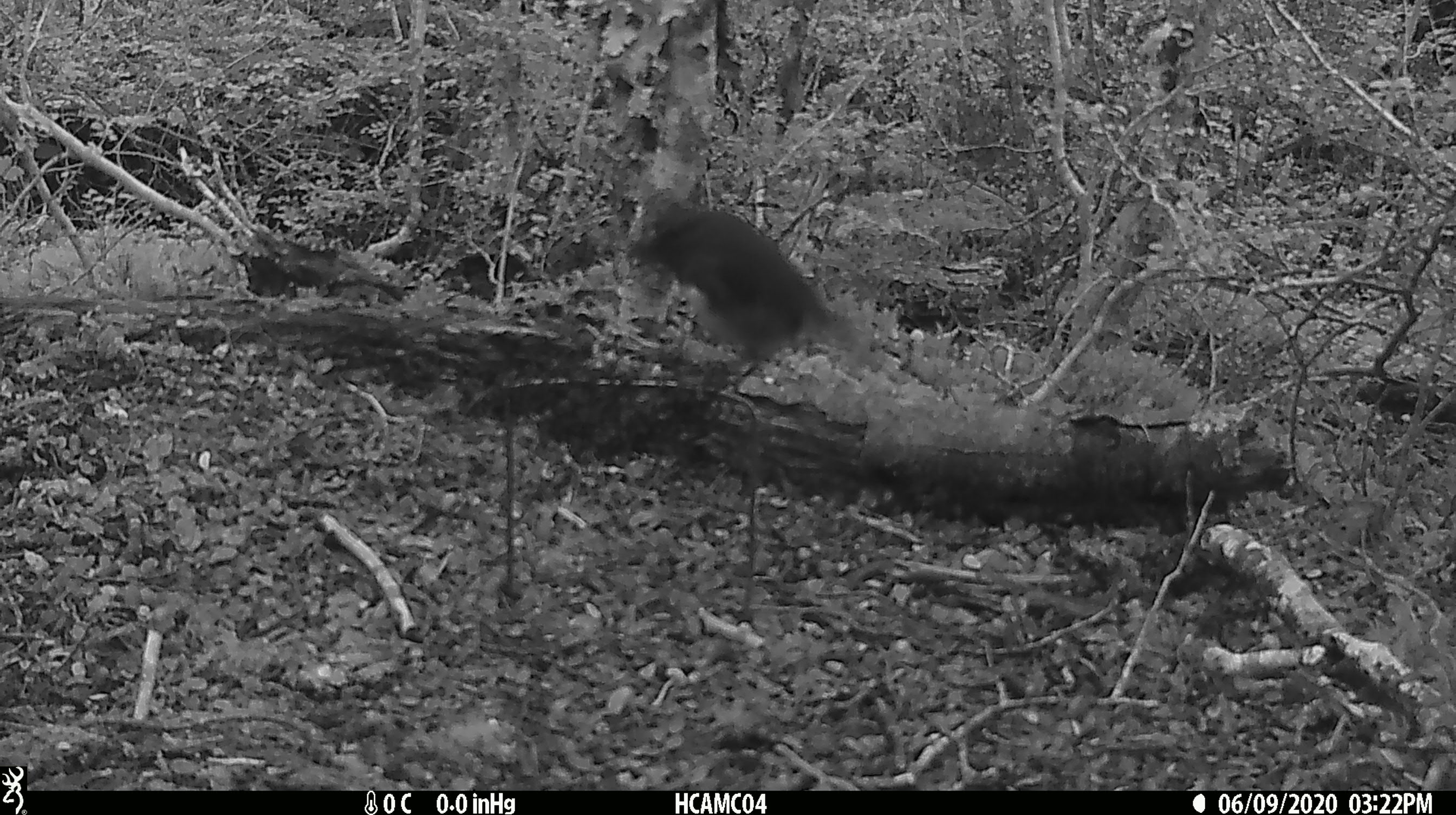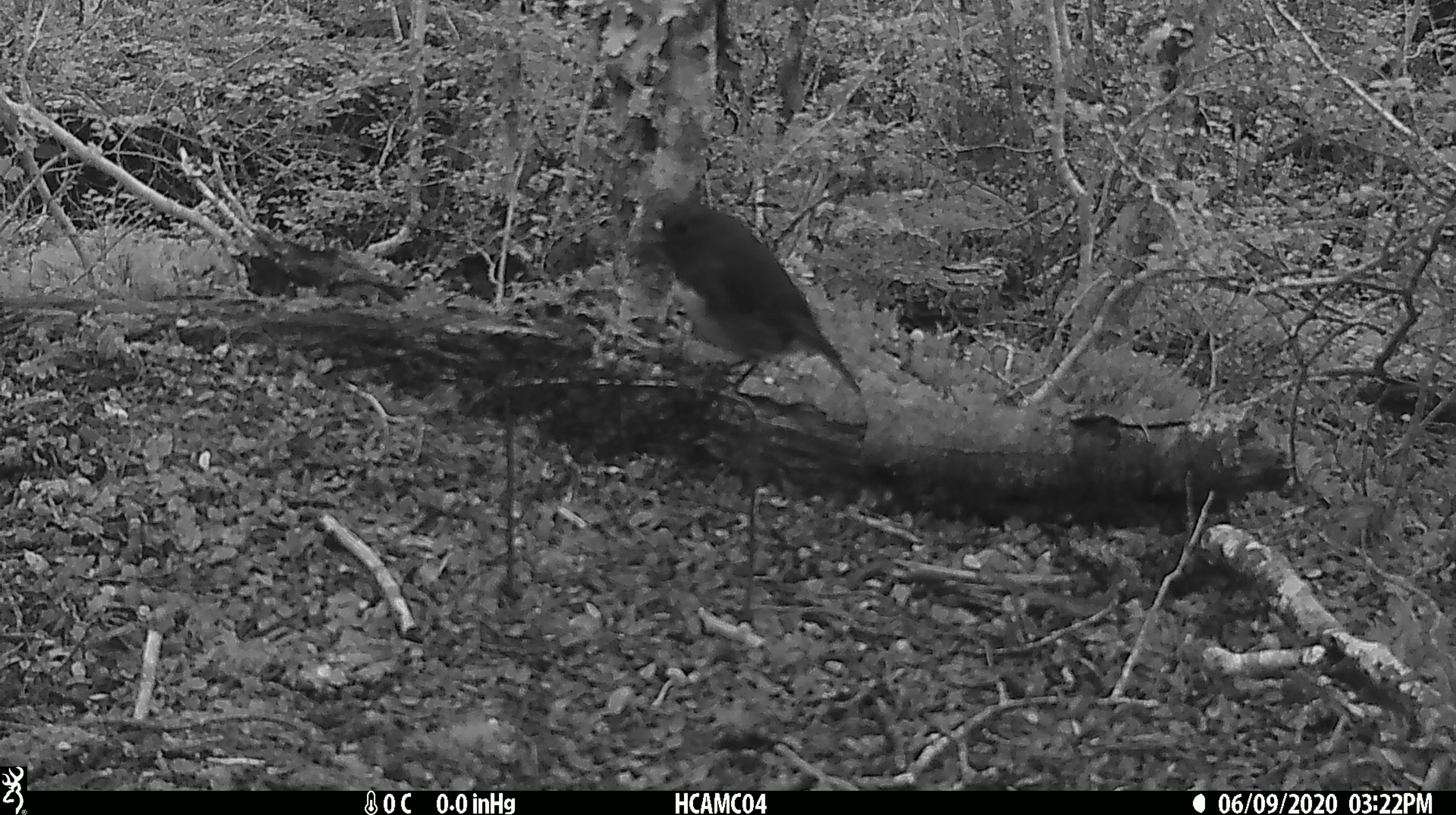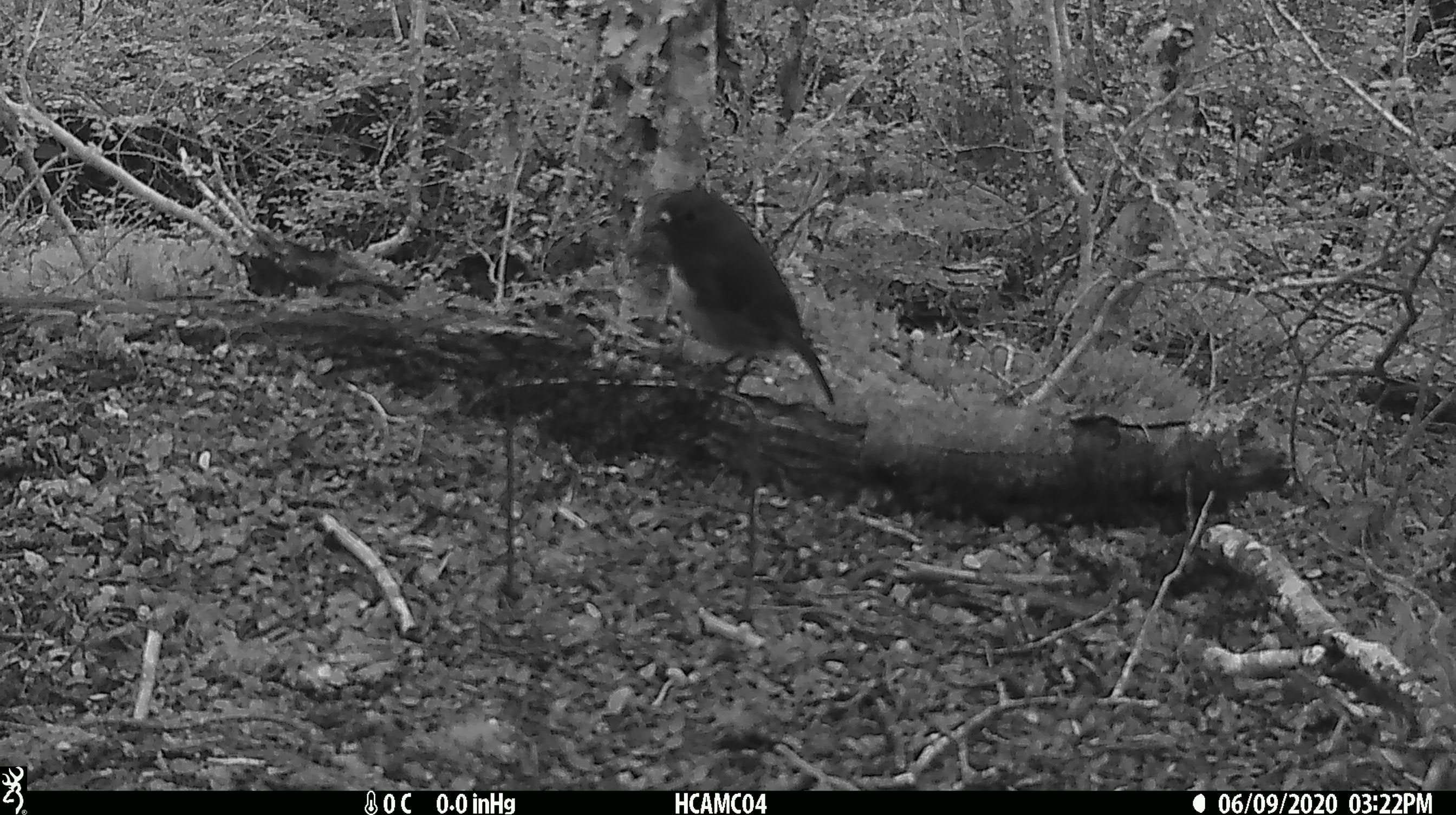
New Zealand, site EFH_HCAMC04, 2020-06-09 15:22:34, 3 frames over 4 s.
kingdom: Animalia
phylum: Chordata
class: Aves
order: Passeriformes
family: Petroicidae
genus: Petroica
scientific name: Petroica australis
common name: new zealand robin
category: robin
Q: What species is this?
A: Robin (new zealand robin) (Petroica australis).